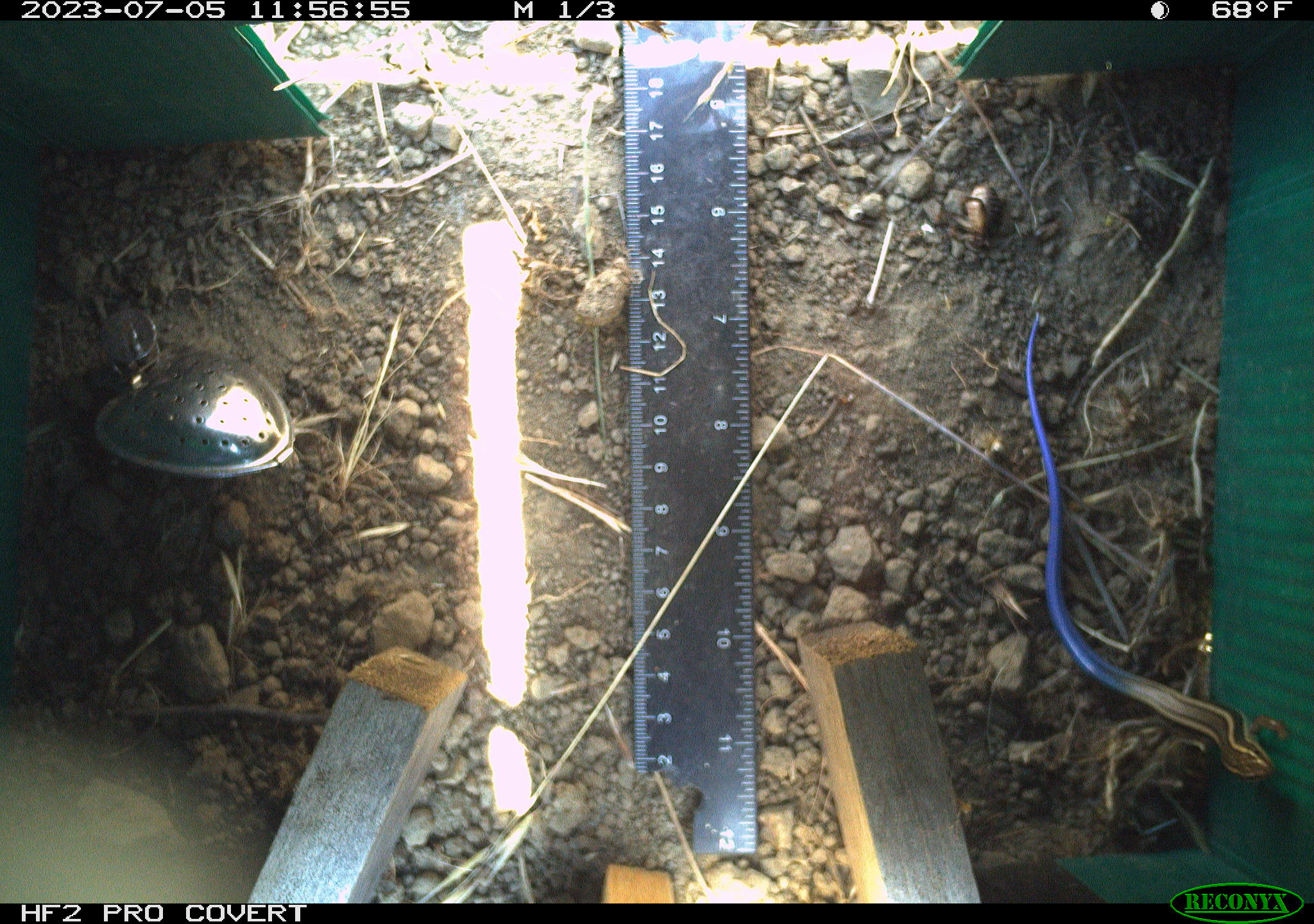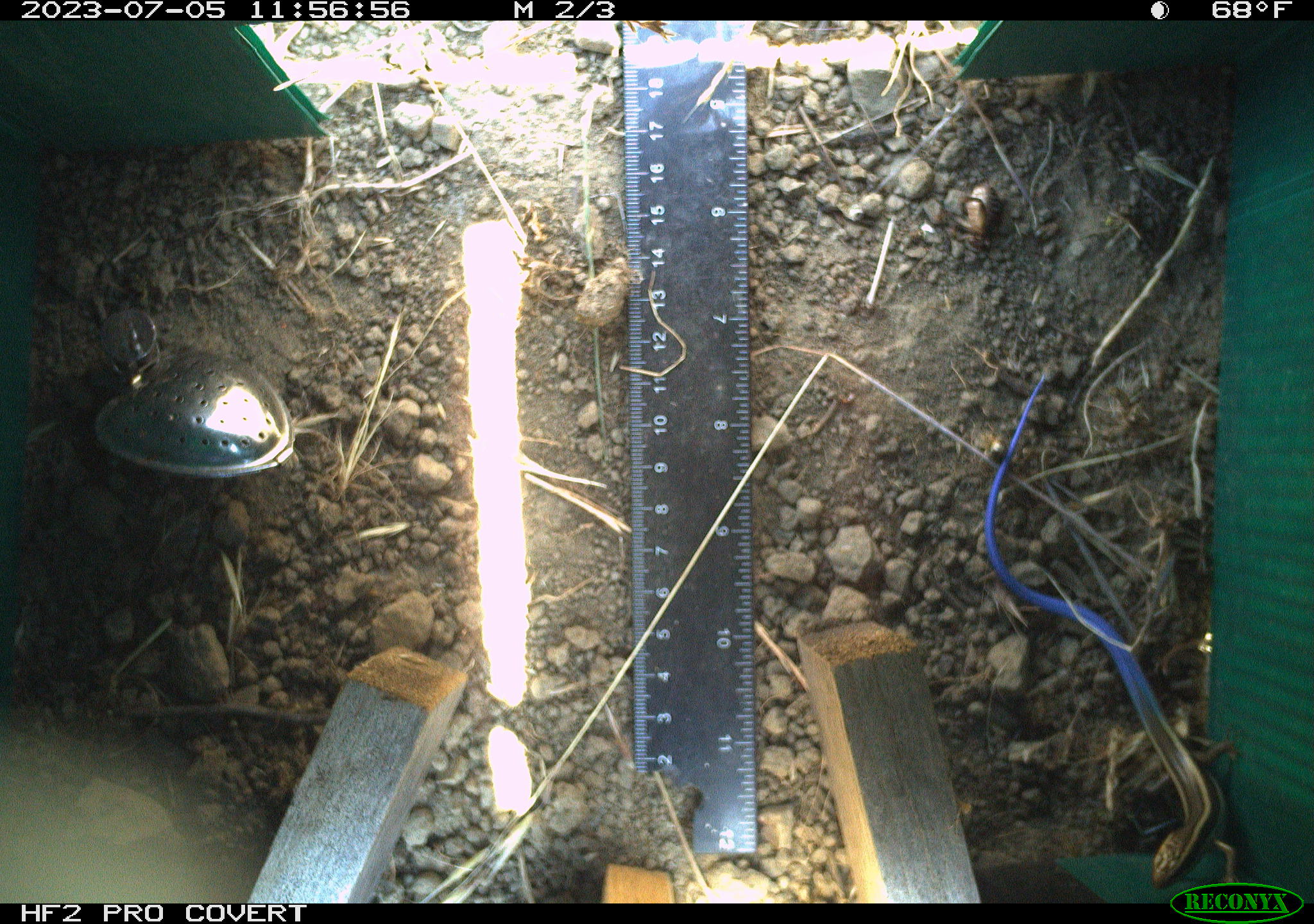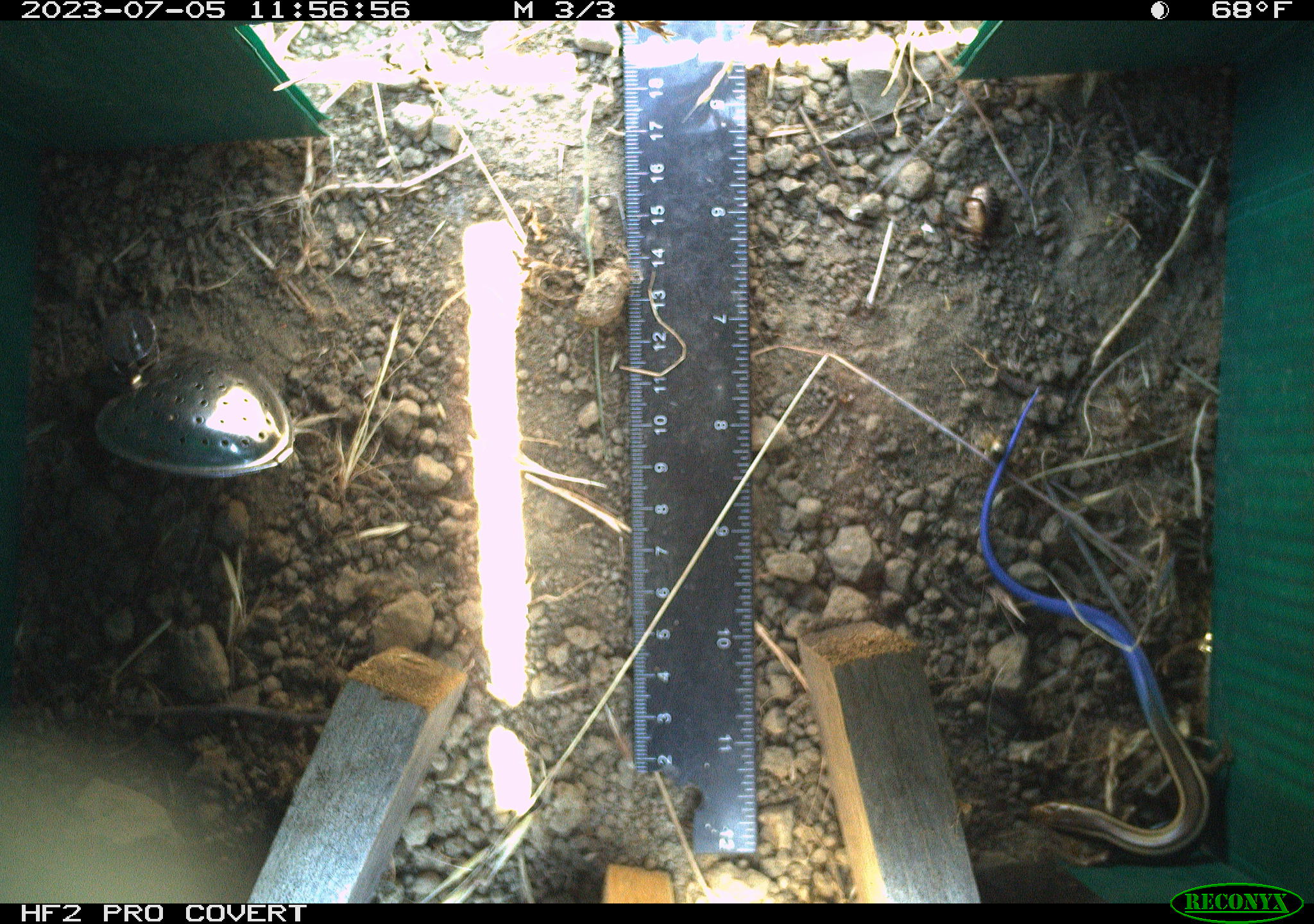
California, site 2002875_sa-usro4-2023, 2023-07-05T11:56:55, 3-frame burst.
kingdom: Animalia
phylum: Chordata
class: Reptilia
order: Squamata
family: Scincidae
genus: Plestiodon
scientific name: Plestiodon skiltonianus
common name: western skink